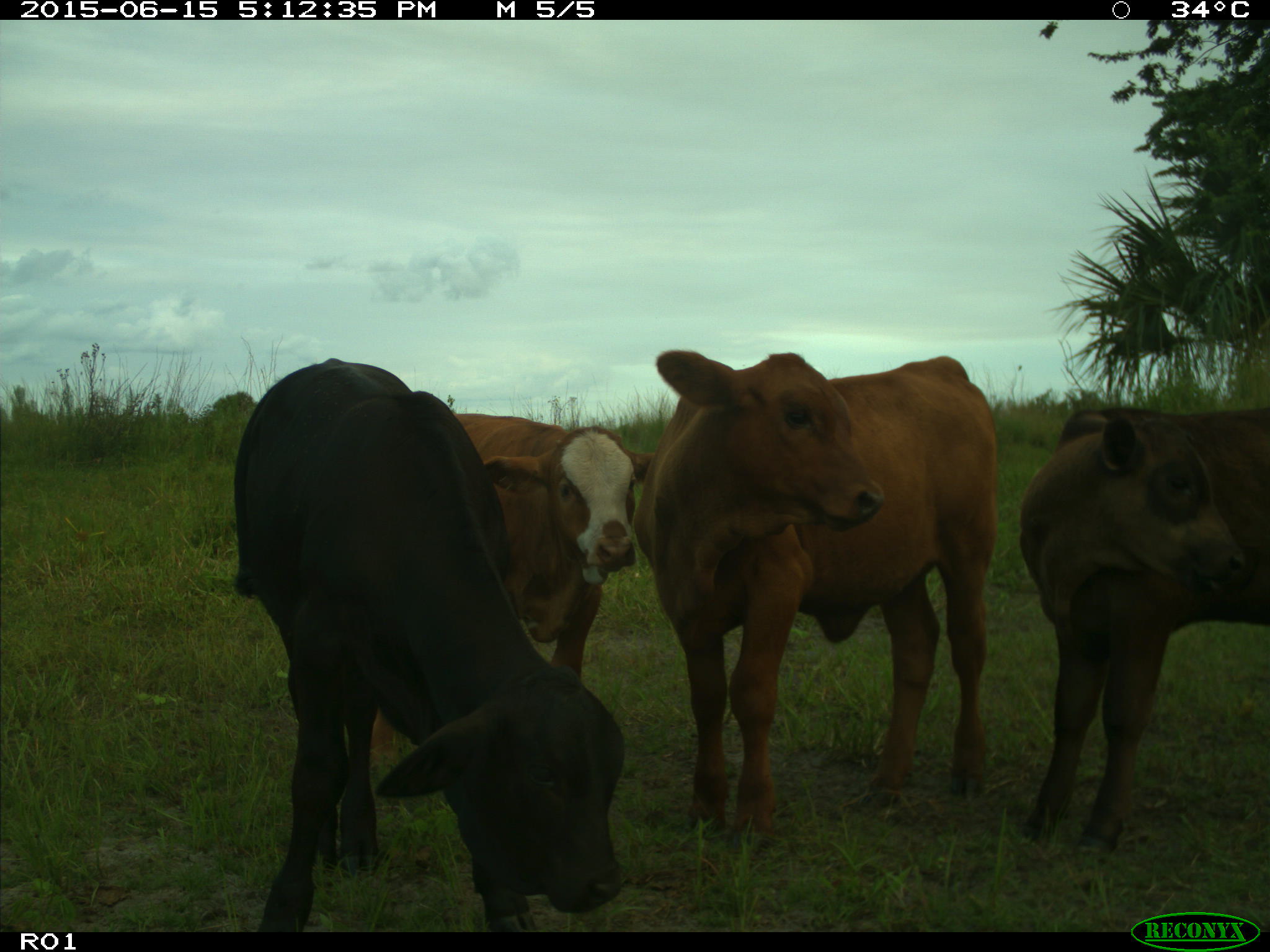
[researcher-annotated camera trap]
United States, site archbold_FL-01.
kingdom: Animalia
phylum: Chordata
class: Mammalia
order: Artiodactyla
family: Bovidae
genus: Bos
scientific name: Bos taurus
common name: domestic cow